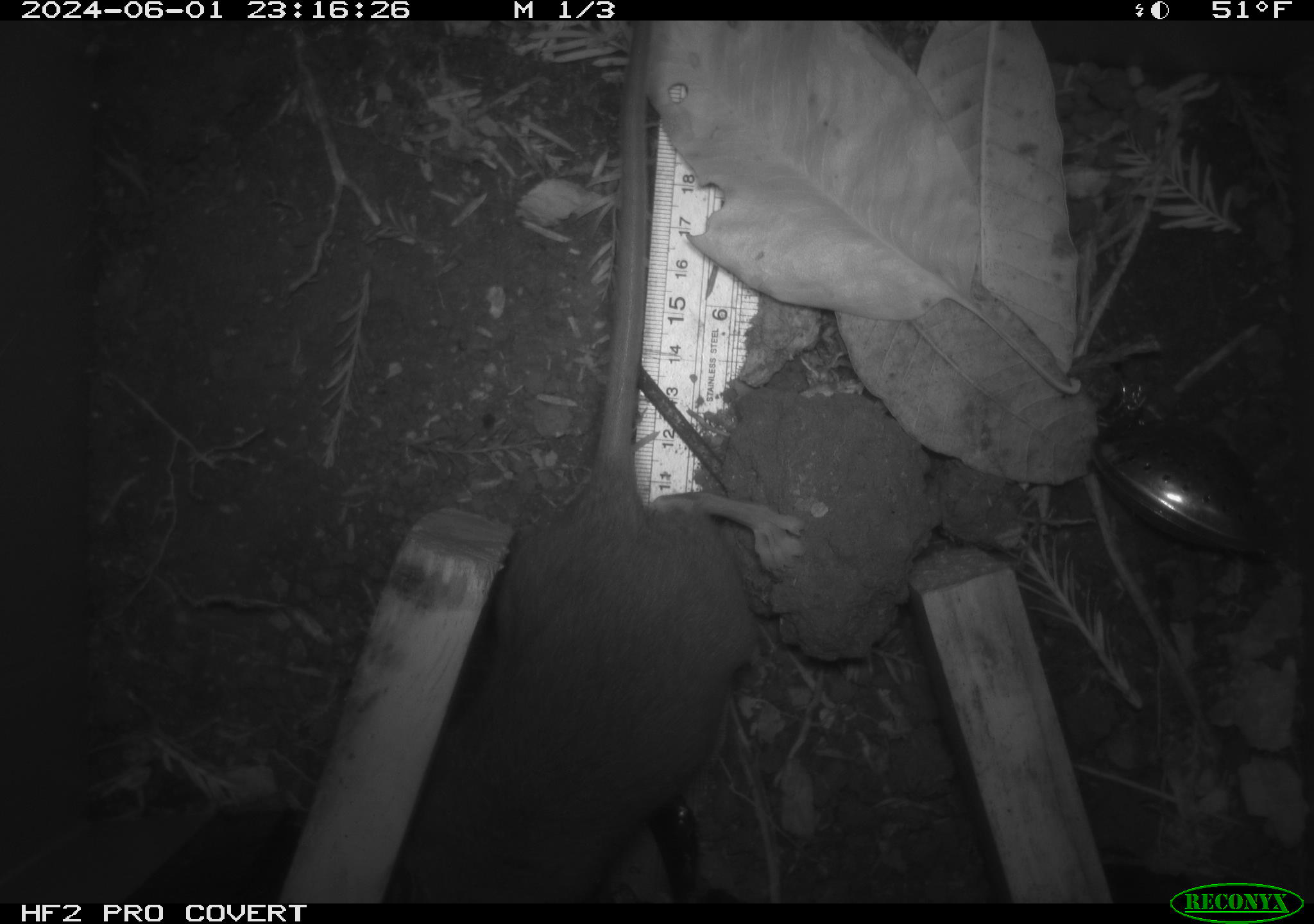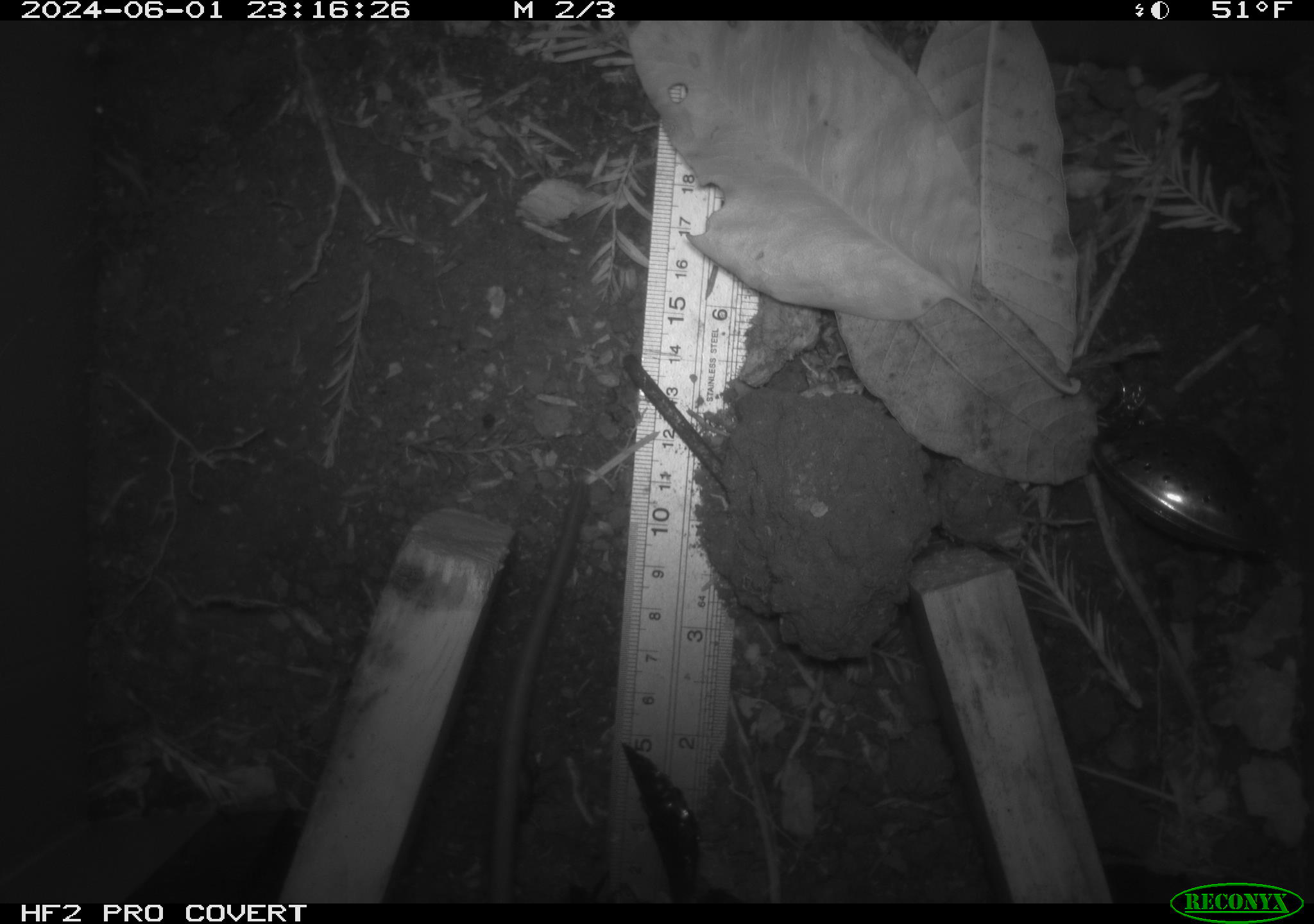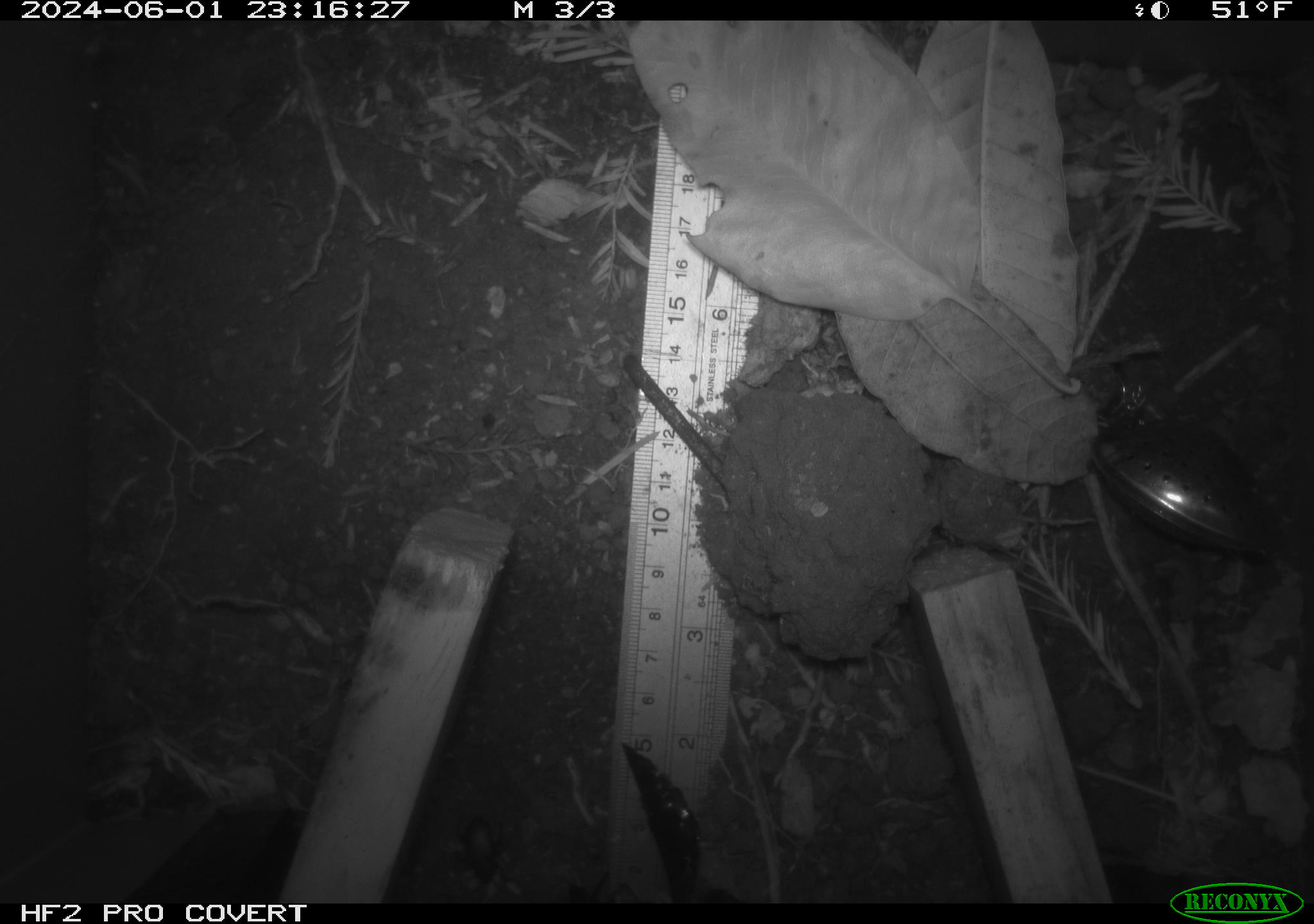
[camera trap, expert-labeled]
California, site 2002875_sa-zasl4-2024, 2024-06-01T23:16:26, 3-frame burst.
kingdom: Animalia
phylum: Chordata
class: Mammalia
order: Rodentia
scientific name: Rodentia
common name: rodent